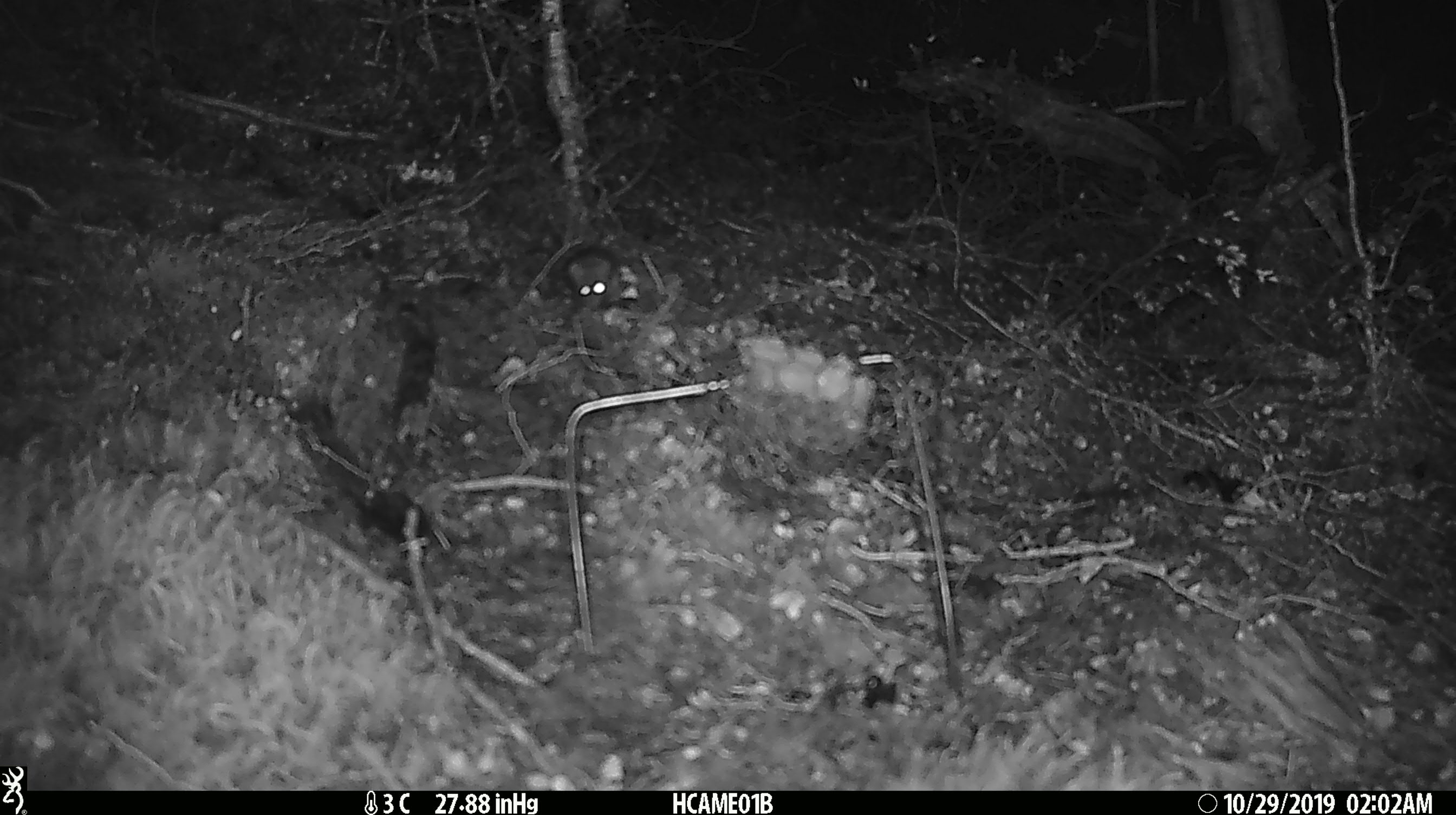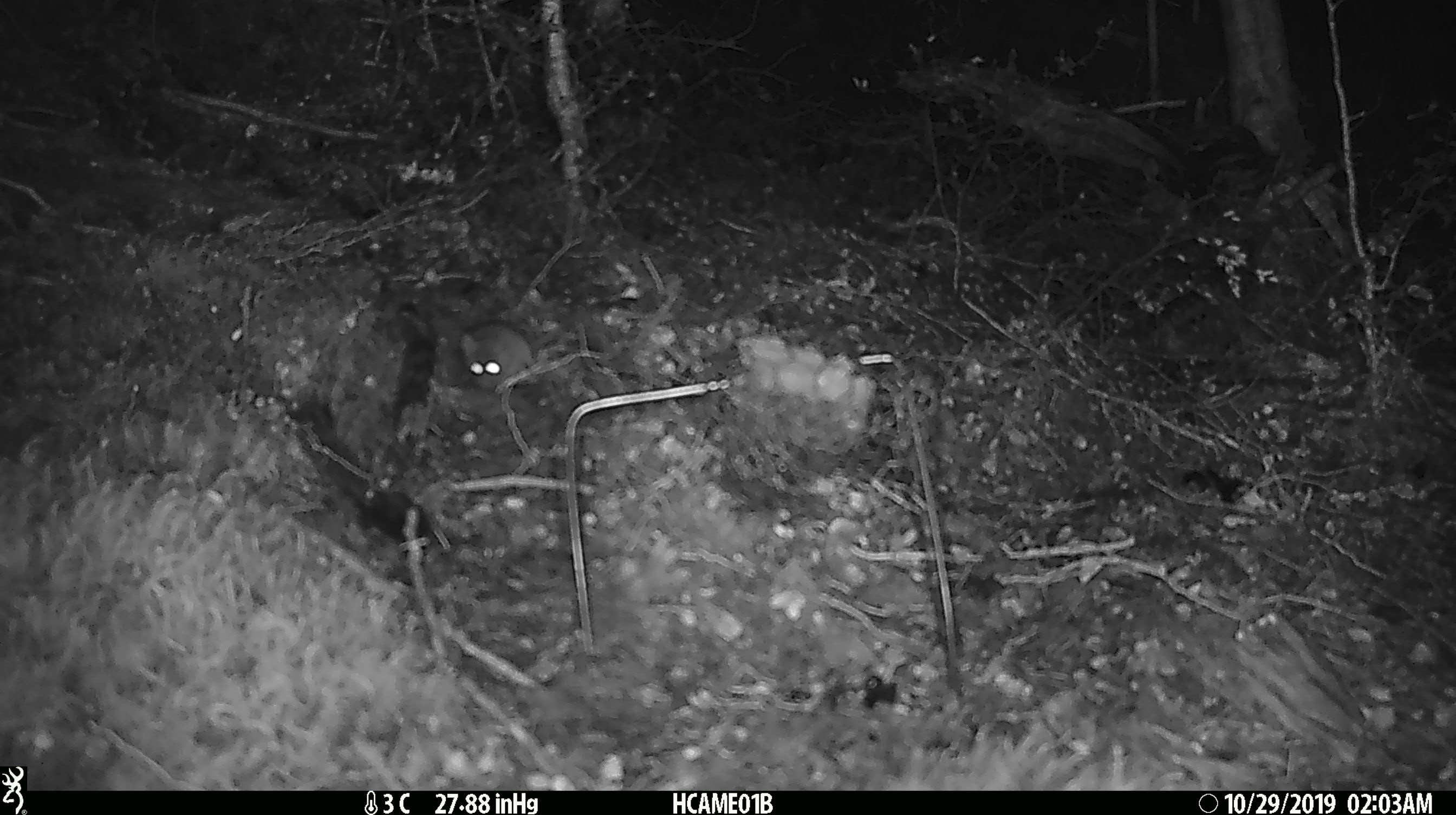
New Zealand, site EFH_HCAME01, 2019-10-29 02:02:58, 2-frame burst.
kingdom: Animalia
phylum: Chordata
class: Mammalia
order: Rodentia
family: Muridae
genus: Mus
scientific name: Mus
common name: mouse